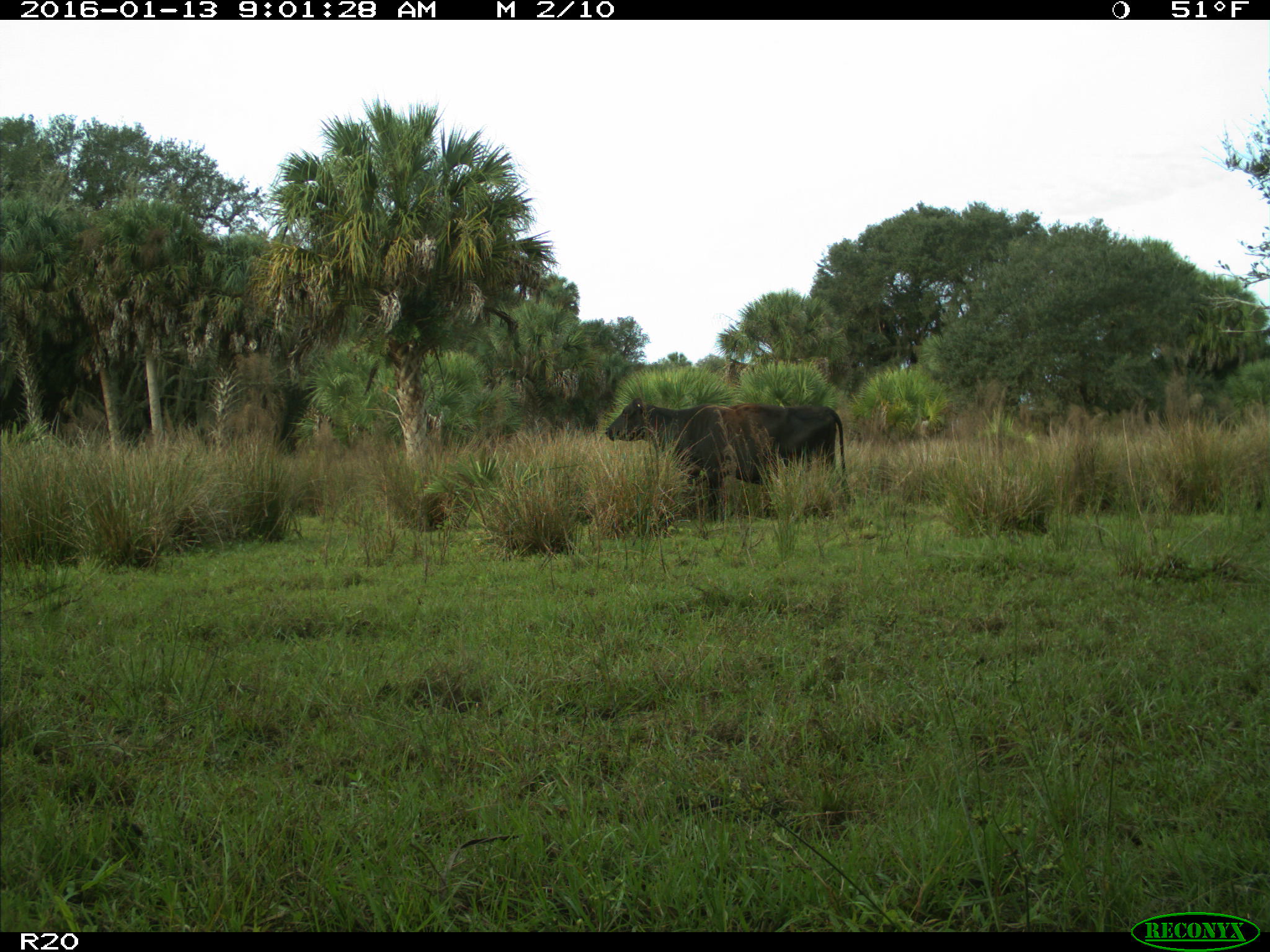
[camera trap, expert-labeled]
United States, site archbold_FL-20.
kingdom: Animalia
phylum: Chordata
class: Mammalia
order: Artiodactyla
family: Bovidae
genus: Bos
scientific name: Bos taurus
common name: domestic cow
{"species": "Bos taurus (domestic cow)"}